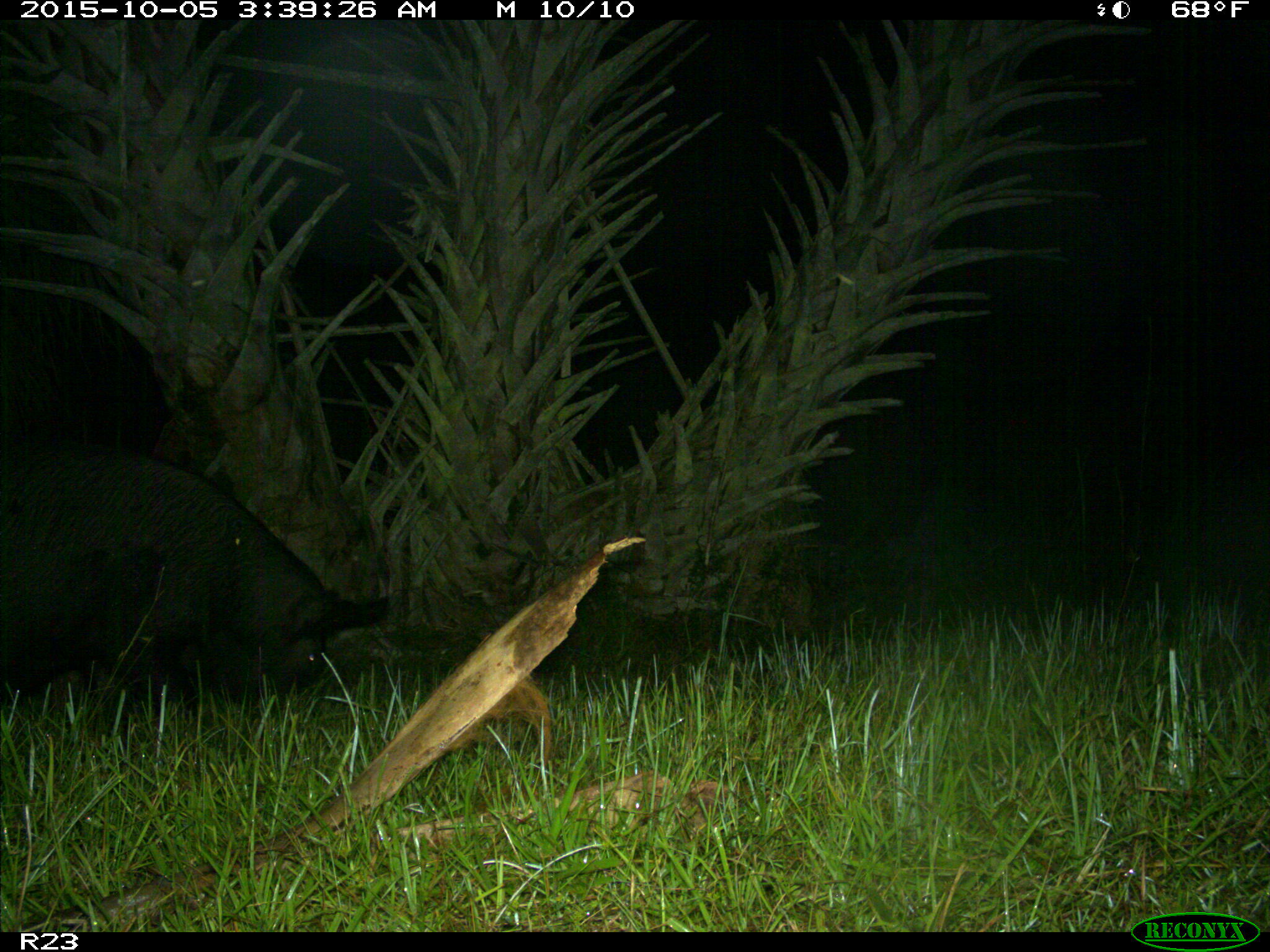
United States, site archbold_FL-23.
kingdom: Animalia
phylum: Chordata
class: Mammalia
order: Artiodactyla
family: Suidae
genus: Sus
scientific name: Sus scrofa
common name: wild boar